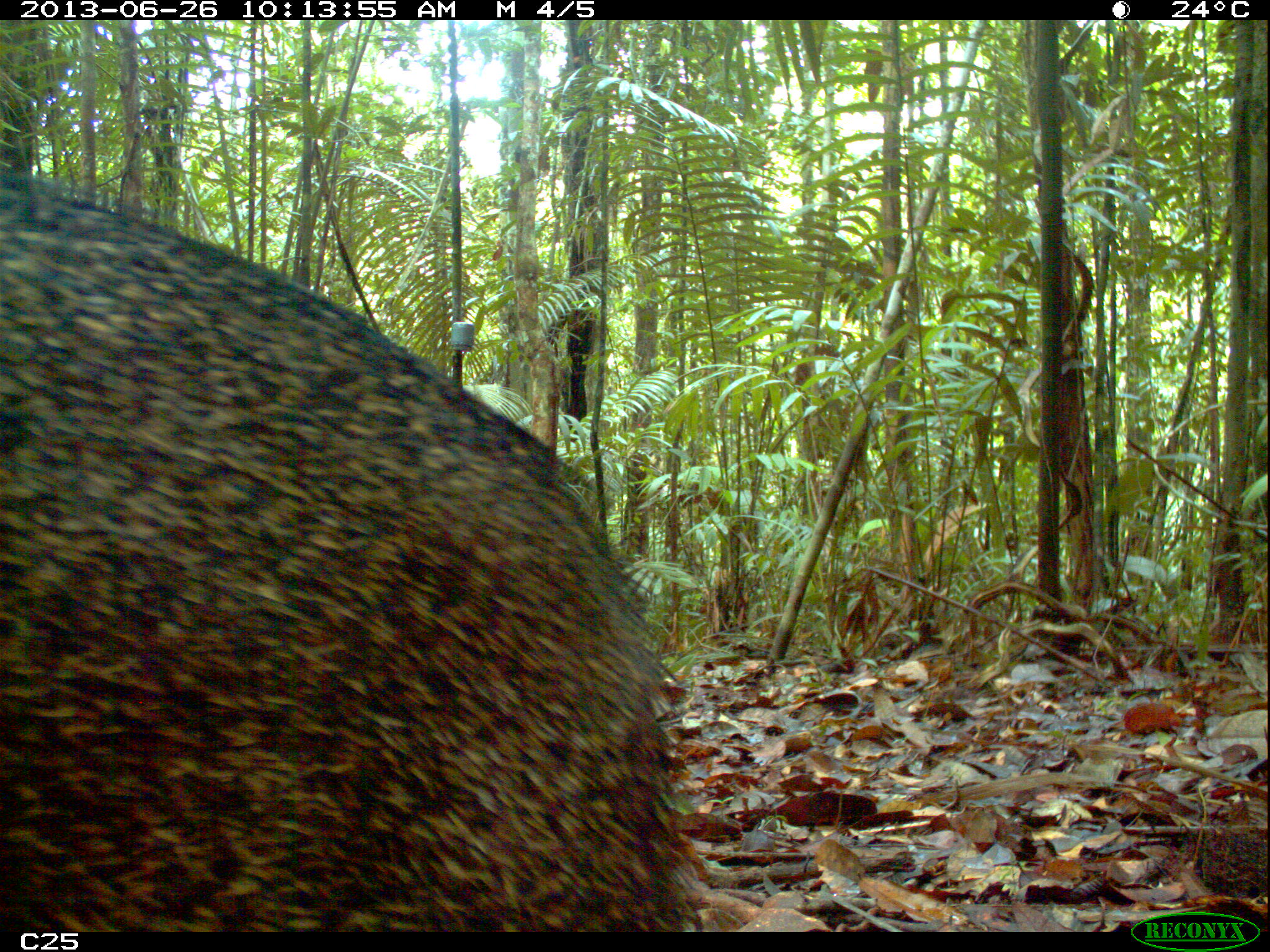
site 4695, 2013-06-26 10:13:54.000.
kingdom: Animalia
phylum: Chordata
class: Mammalia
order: Artiodactyla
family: Tayassuidae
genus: Pecari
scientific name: Pecari tajacu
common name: collared peccary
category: tayassu tajacu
Tayassu tajacu (collared peccary) (Pecari tajacu), count 1, age adult.